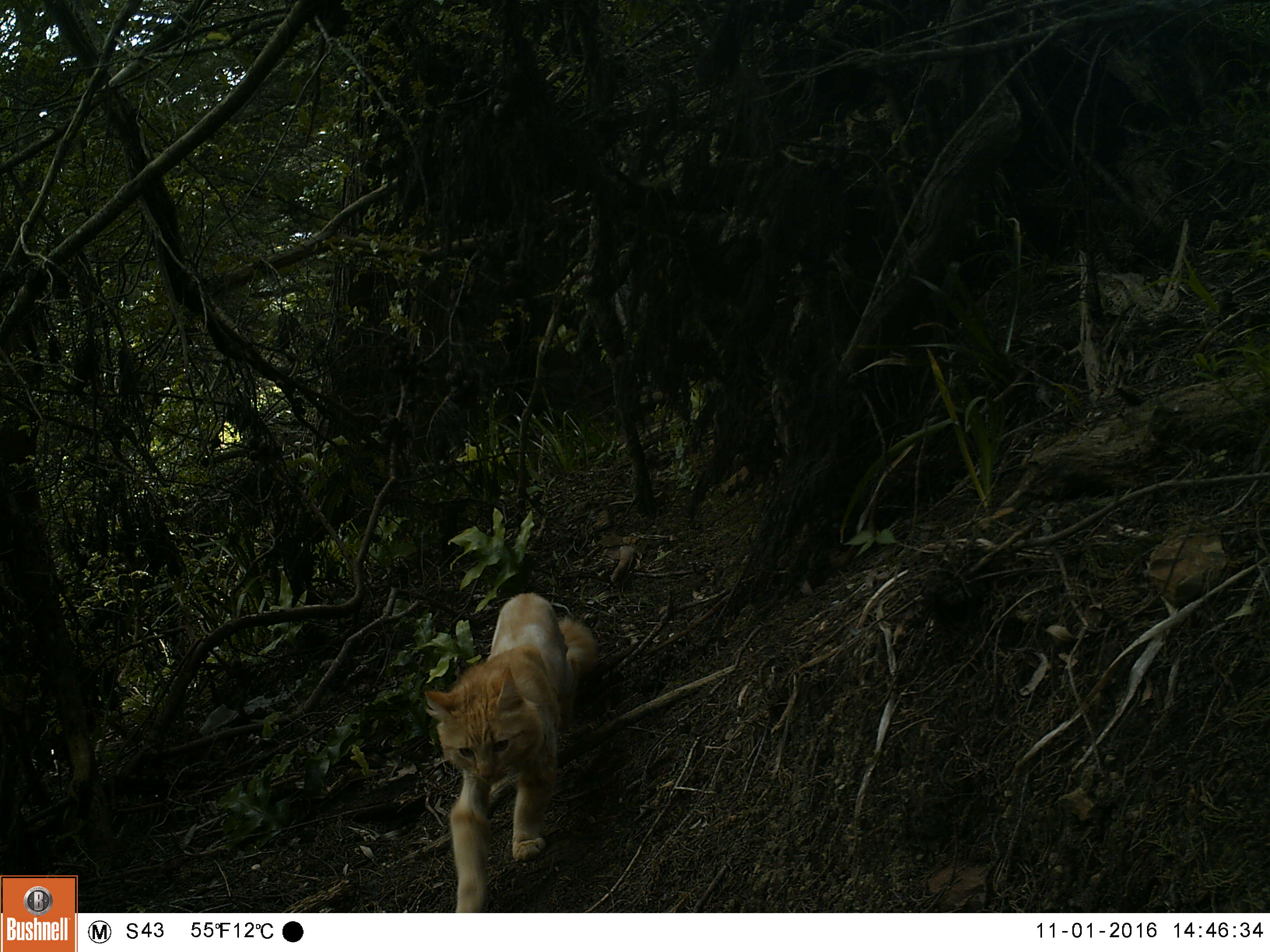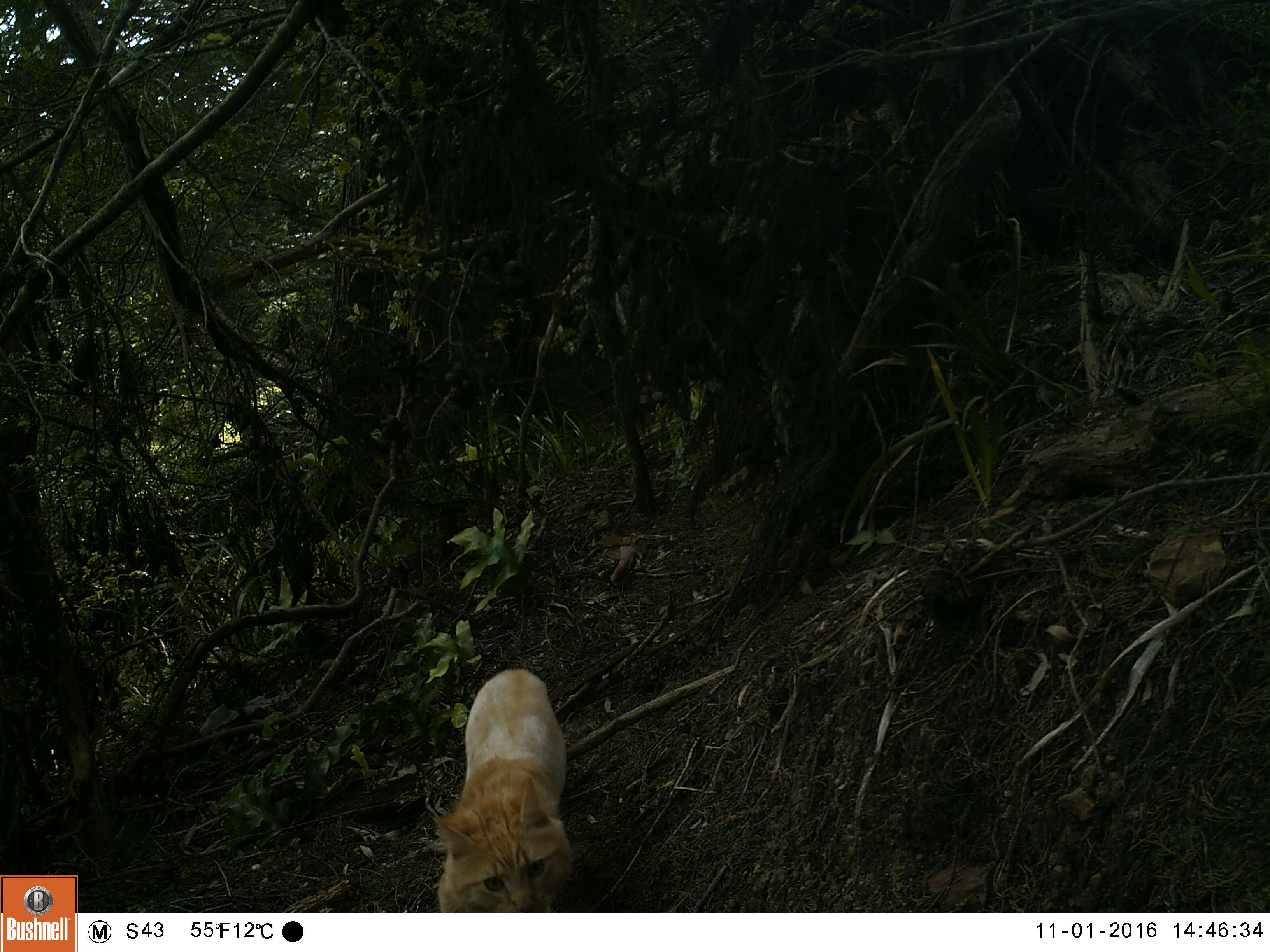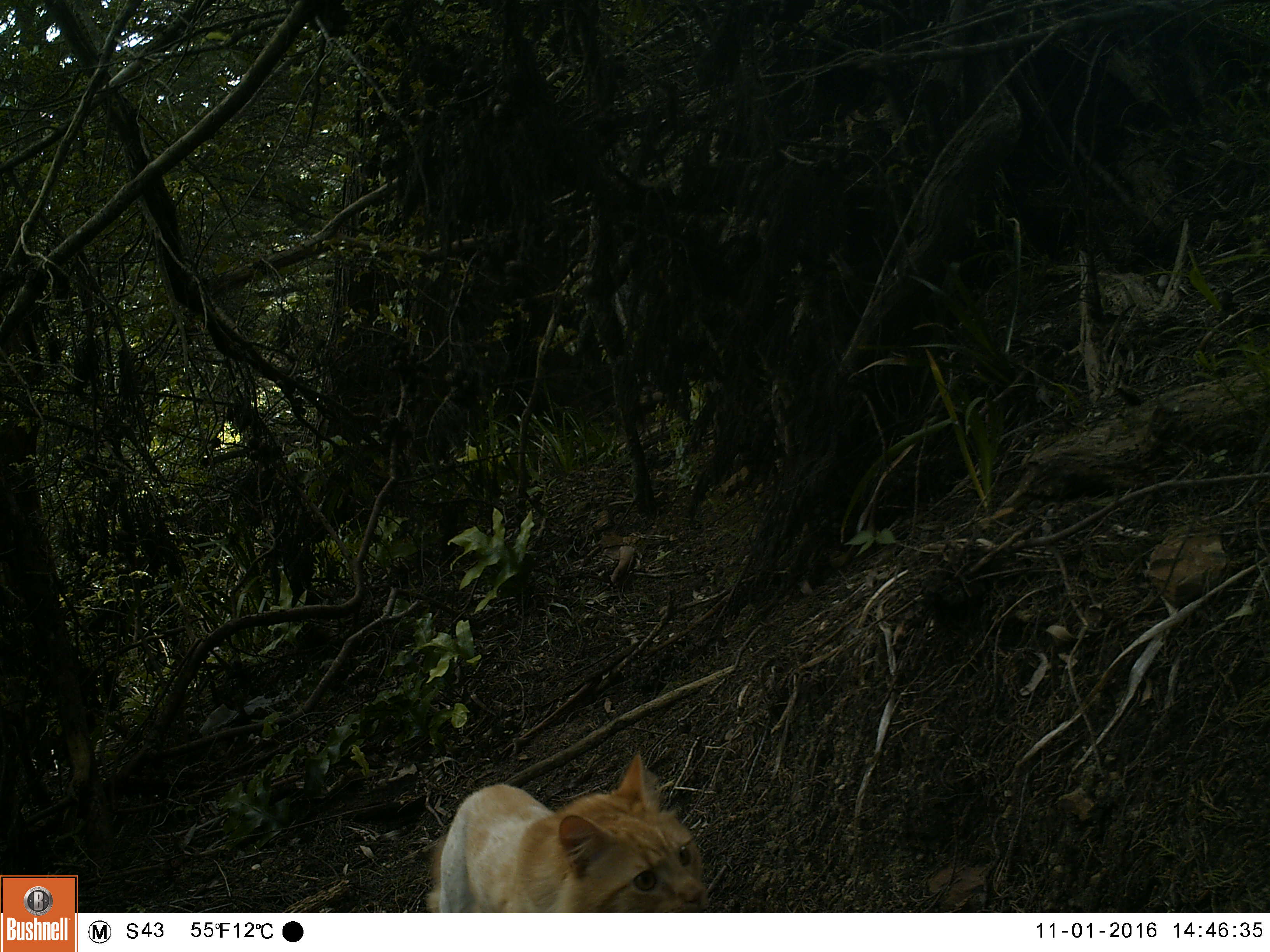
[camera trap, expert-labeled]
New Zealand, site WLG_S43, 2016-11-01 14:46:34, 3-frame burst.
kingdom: Animalia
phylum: Chordata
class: Mammalia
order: Carnivora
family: Felidae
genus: Felis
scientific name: Felis catus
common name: domestic cat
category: cat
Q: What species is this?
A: Cat (domestic cat) (Felis catus).